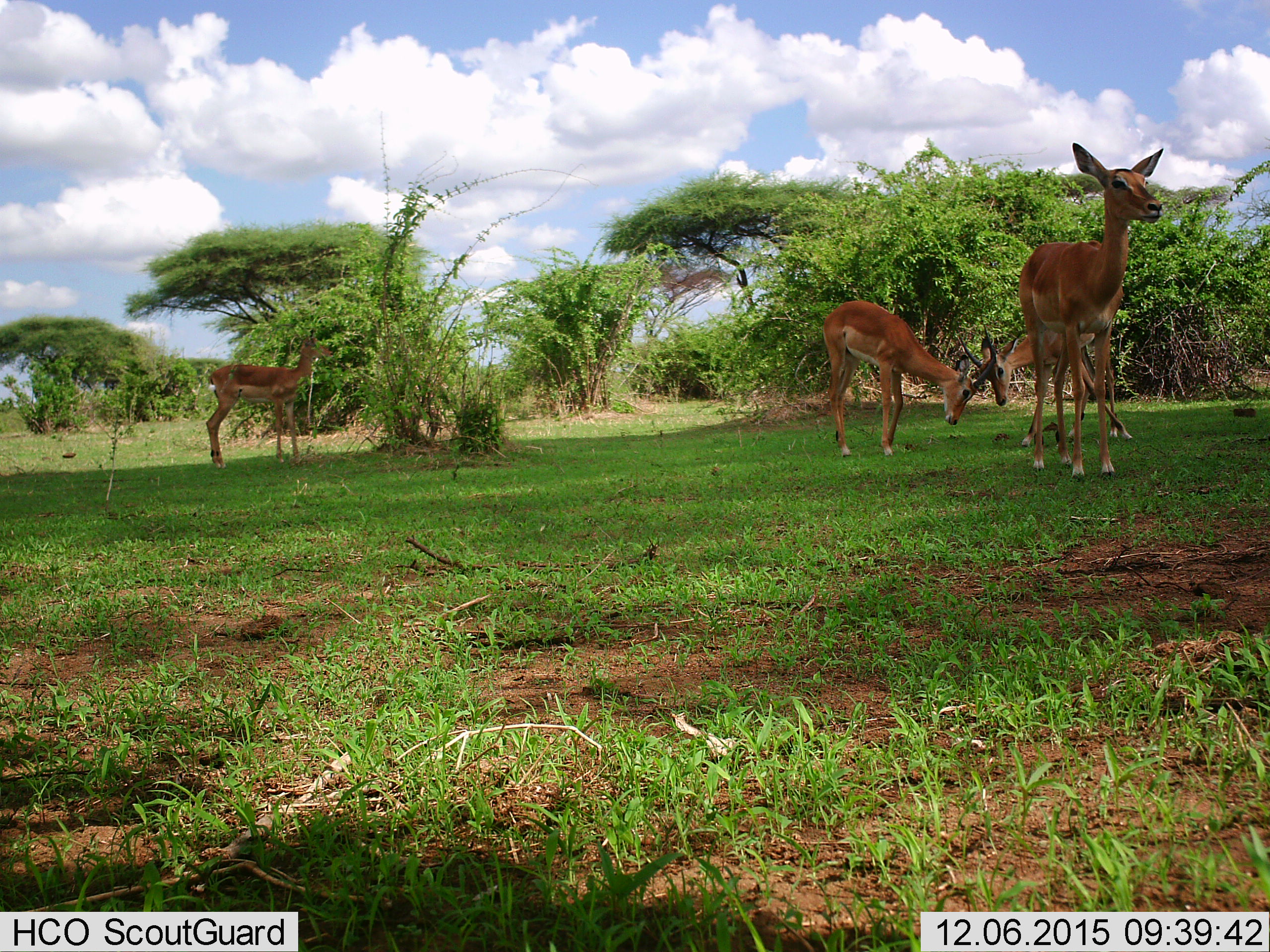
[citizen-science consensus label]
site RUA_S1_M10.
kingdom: Animalia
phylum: Chordata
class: Mammalia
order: Artiodactyla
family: Bovidae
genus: Aepyceros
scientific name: Aepyceros melampus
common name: impala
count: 4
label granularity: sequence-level